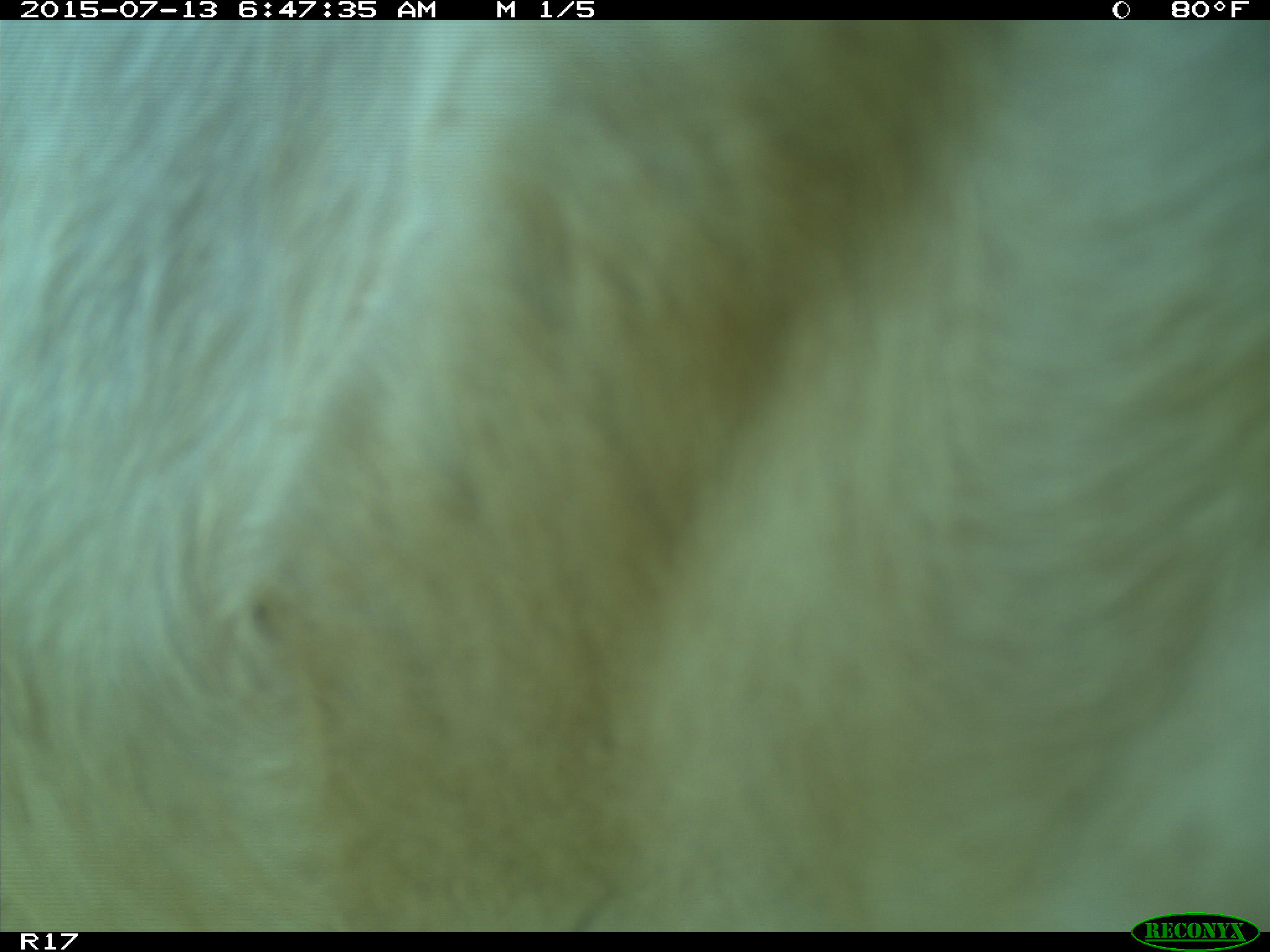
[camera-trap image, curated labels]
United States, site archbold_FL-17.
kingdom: Animalia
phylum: Chordata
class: Mammalia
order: Artiodactyla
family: Bovidae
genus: Bos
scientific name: Bos taurus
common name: domestic cow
Bos taurus (domestic cow).